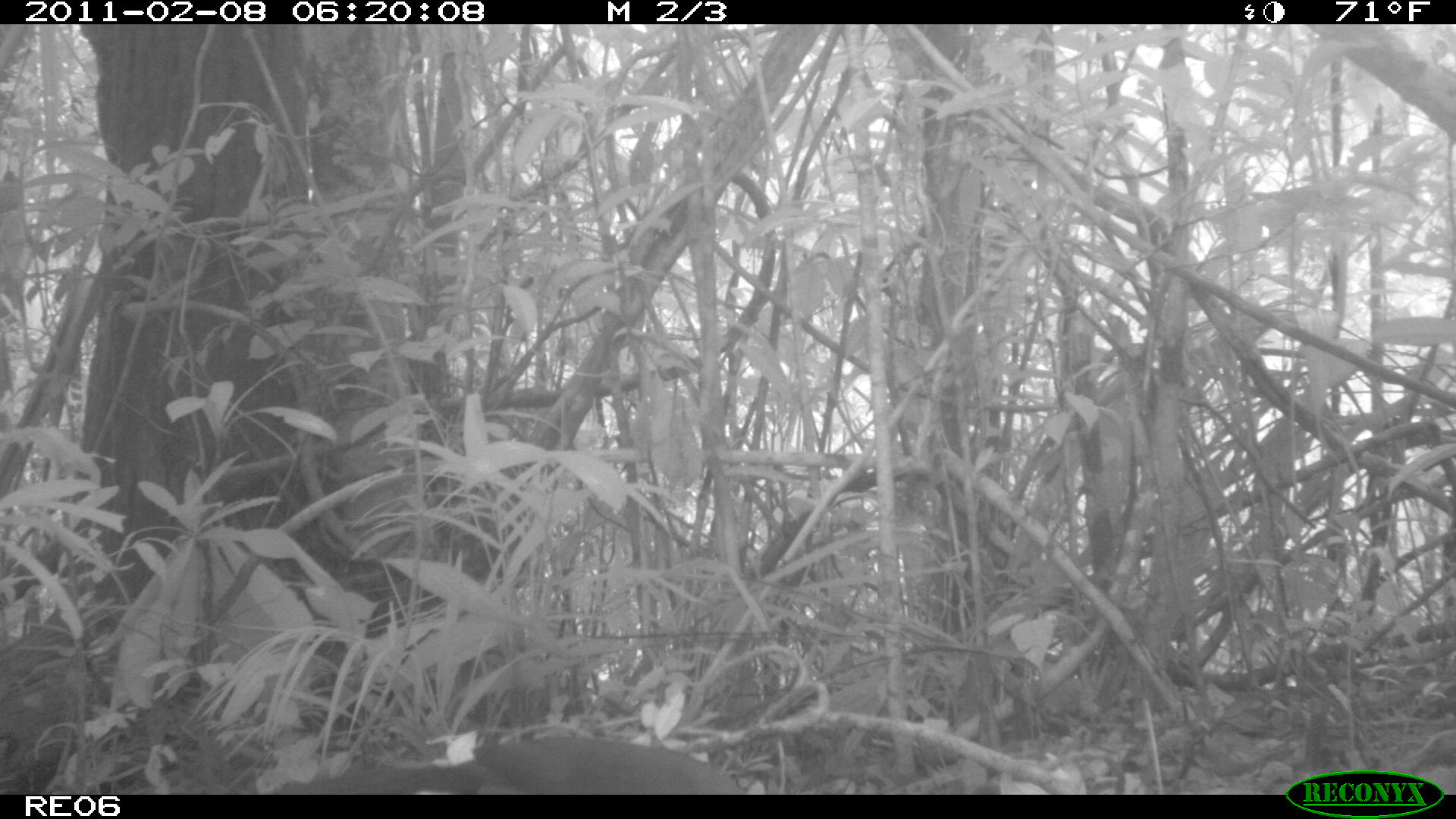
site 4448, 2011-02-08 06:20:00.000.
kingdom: Animalia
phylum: Chordata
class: Aves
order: Cuculiformes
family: Cuculidae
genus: Coua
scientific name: Coua serriana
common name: red-breasted coua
Coua serriana (red-breasted coua), count 1.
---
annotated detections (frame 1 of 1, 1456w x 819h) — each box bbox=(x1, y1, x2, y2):
coua serriana: bbox=(268, 738, 745, 795)